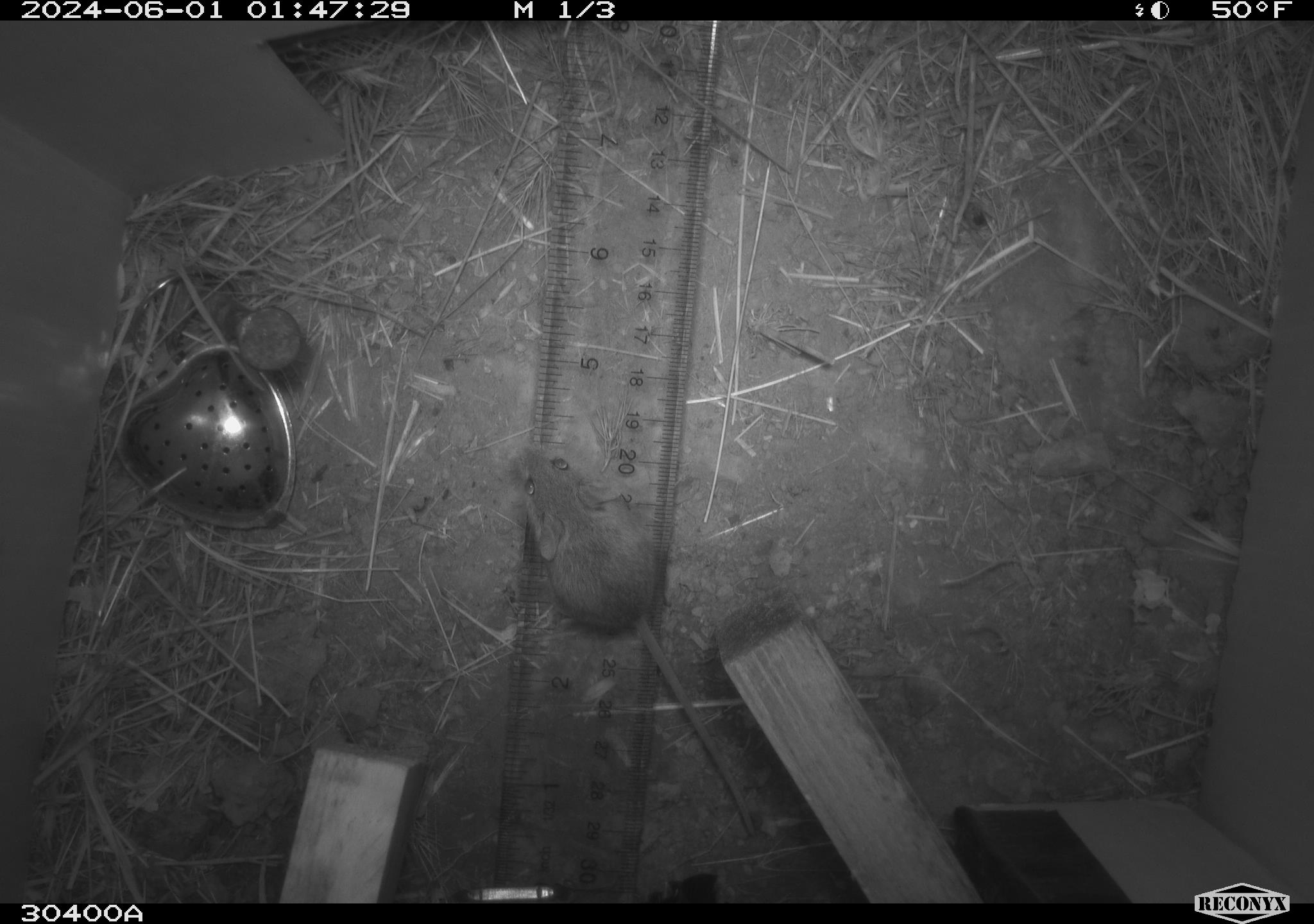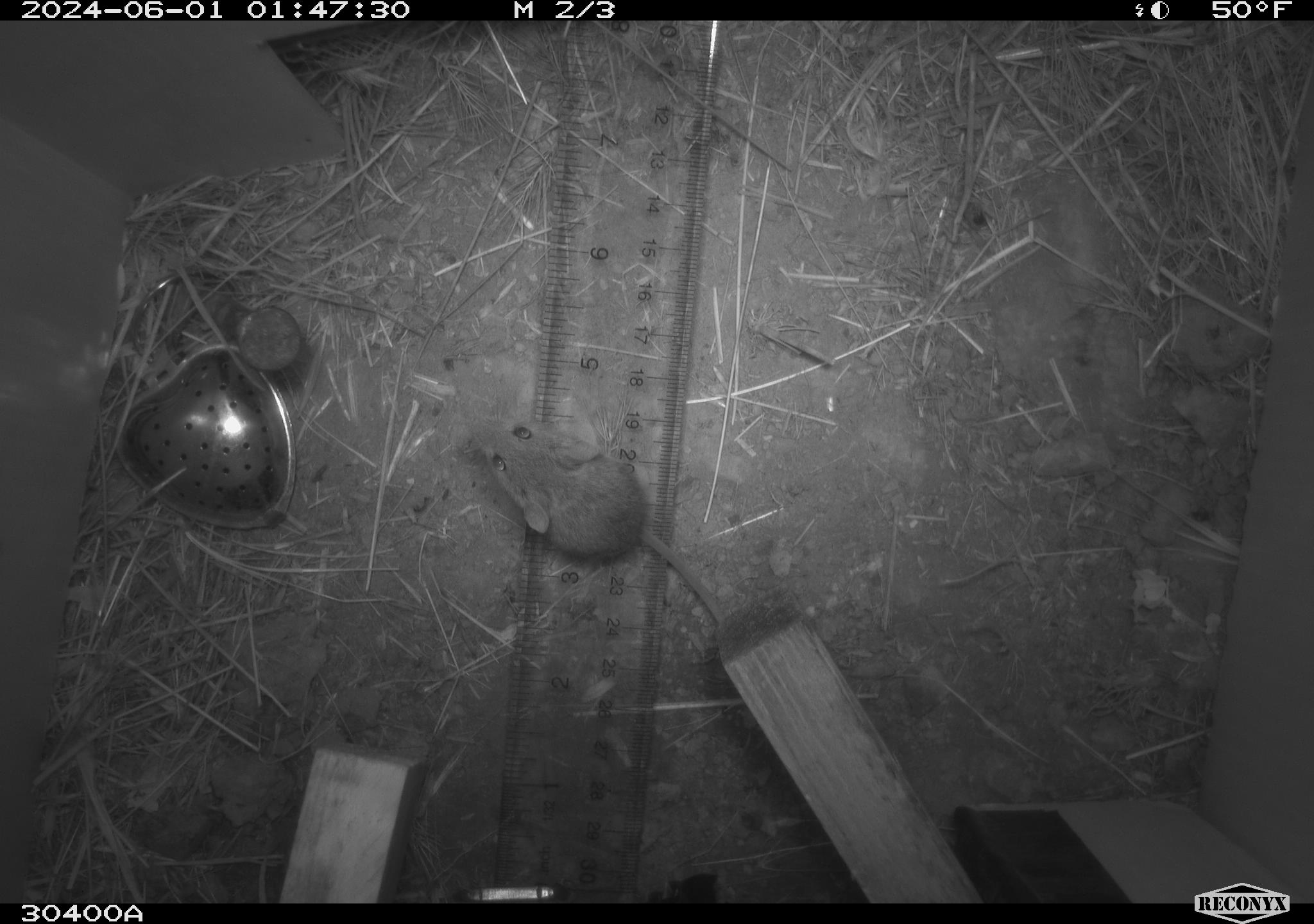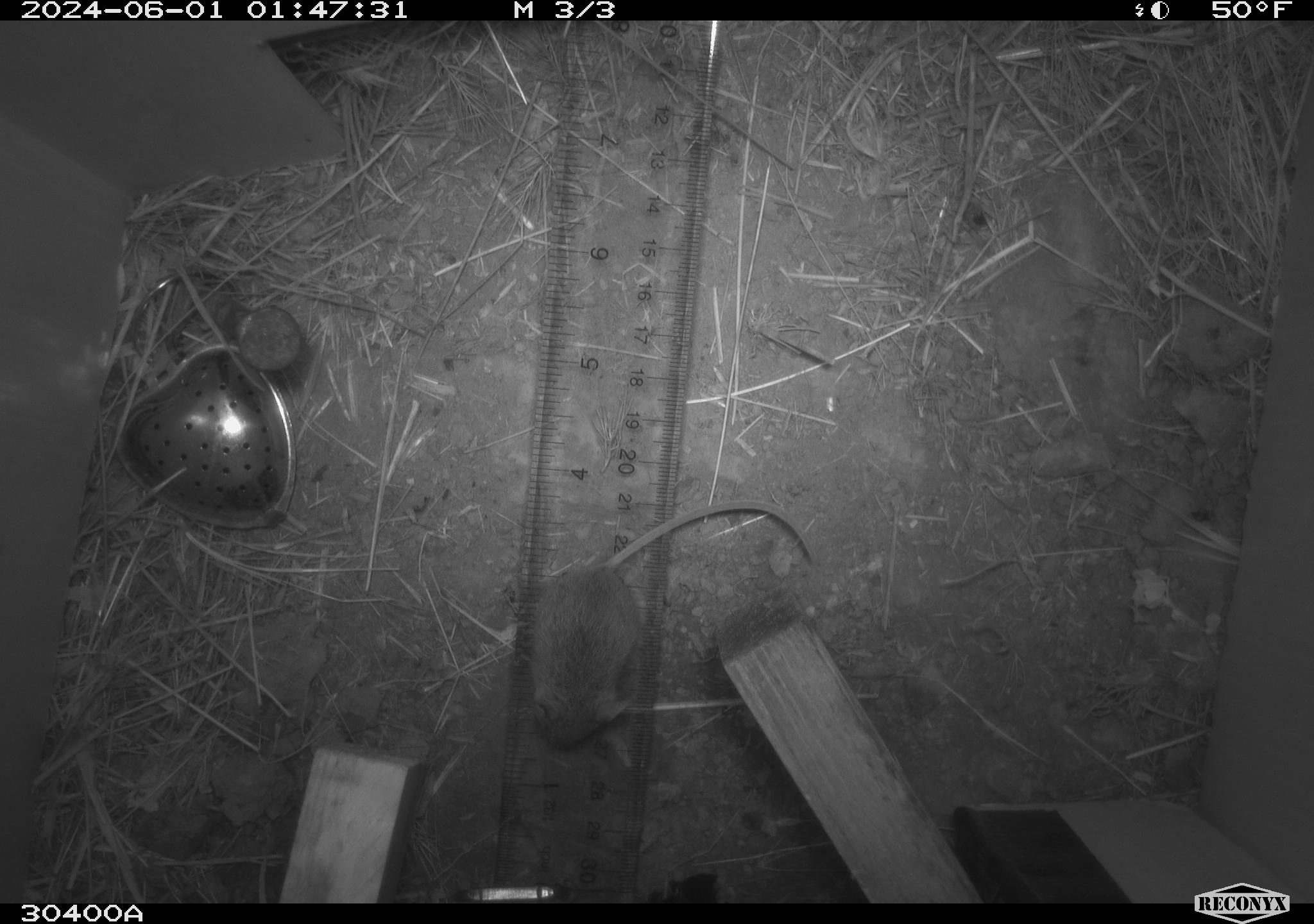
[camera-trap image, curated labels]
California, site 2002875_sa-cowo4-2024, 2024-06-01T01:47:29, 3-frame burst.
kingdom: Animalia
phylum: Chordata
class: Mammalia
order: Rodentia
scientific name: Rodentia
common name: mouse species